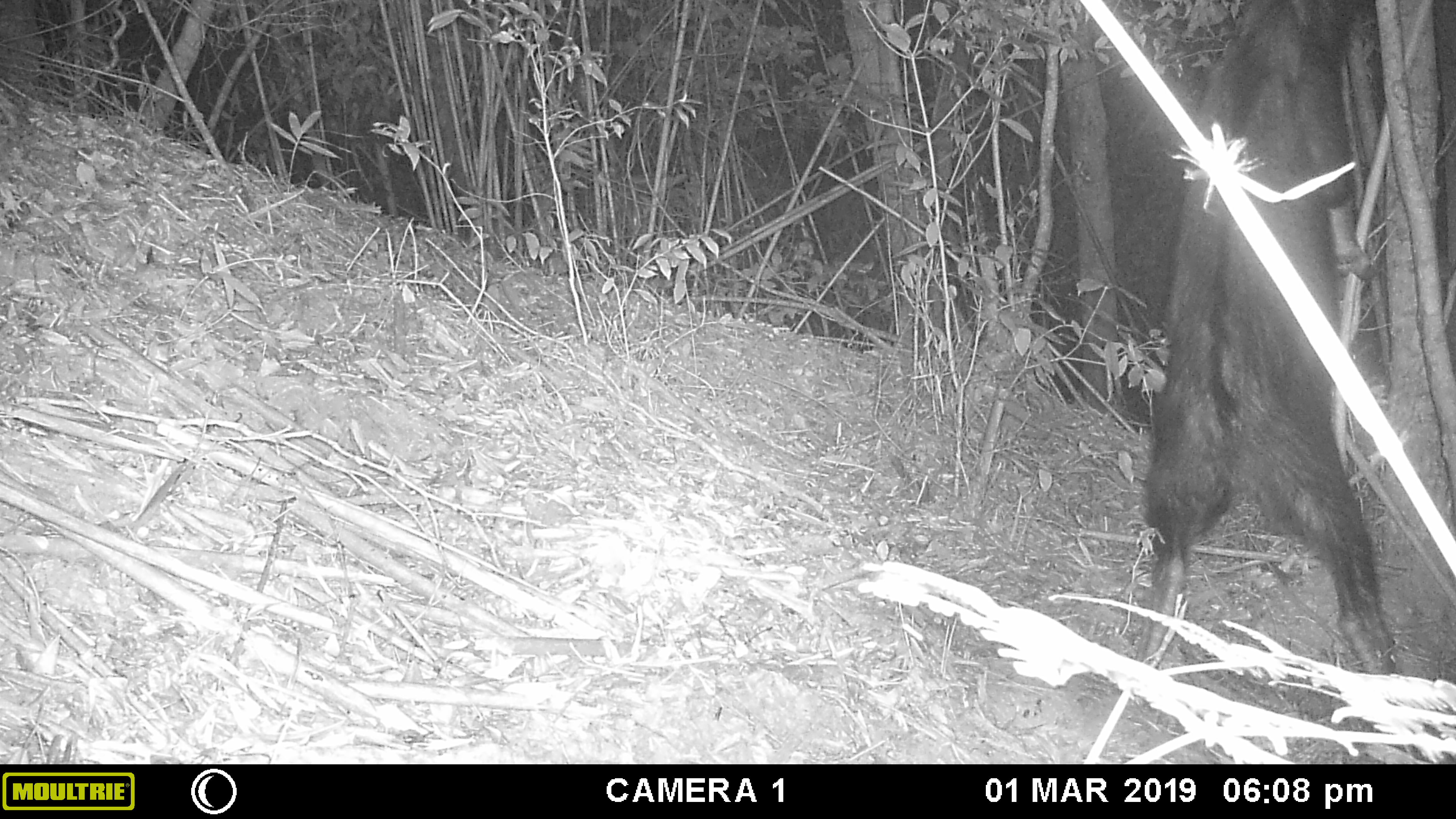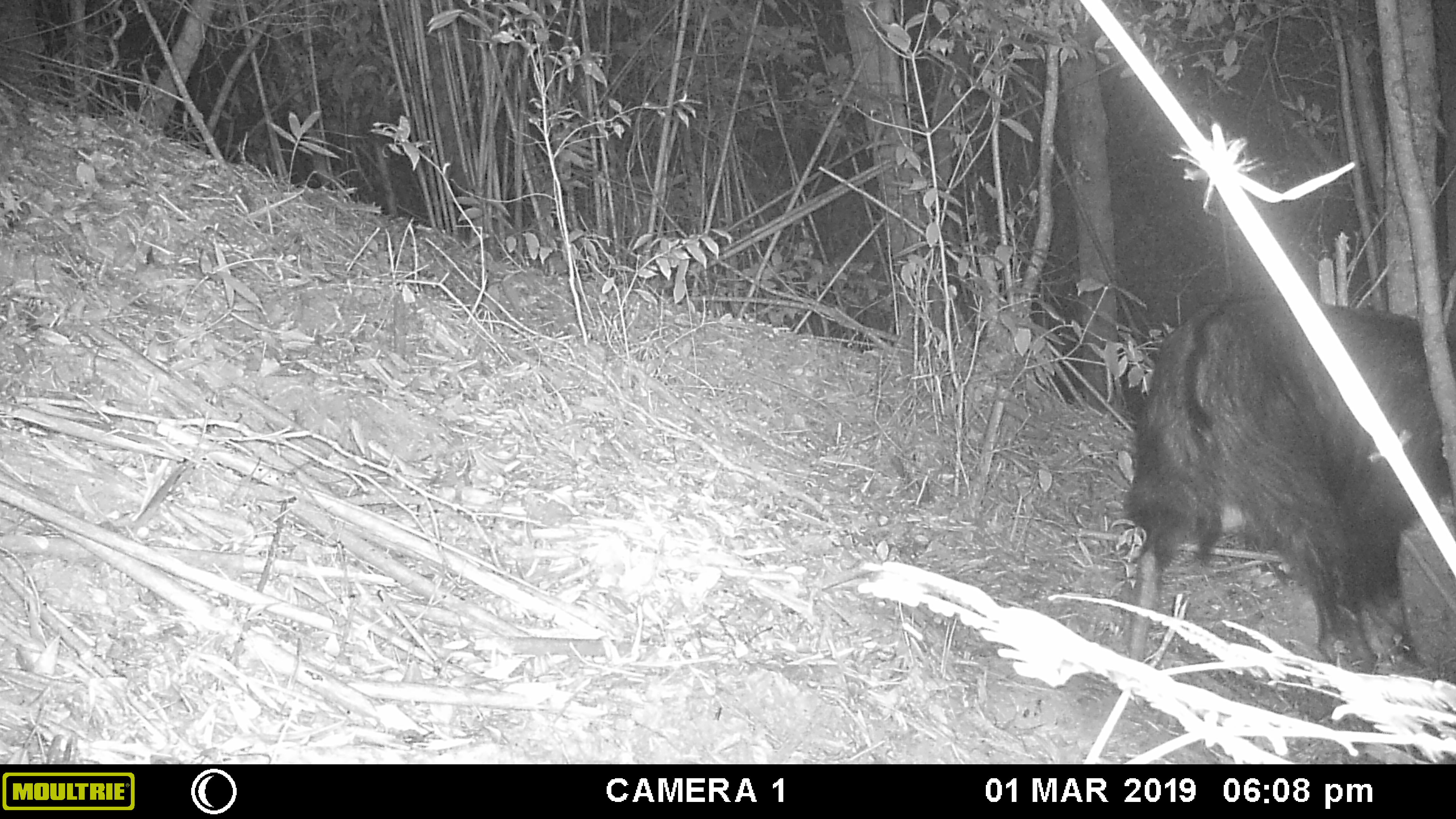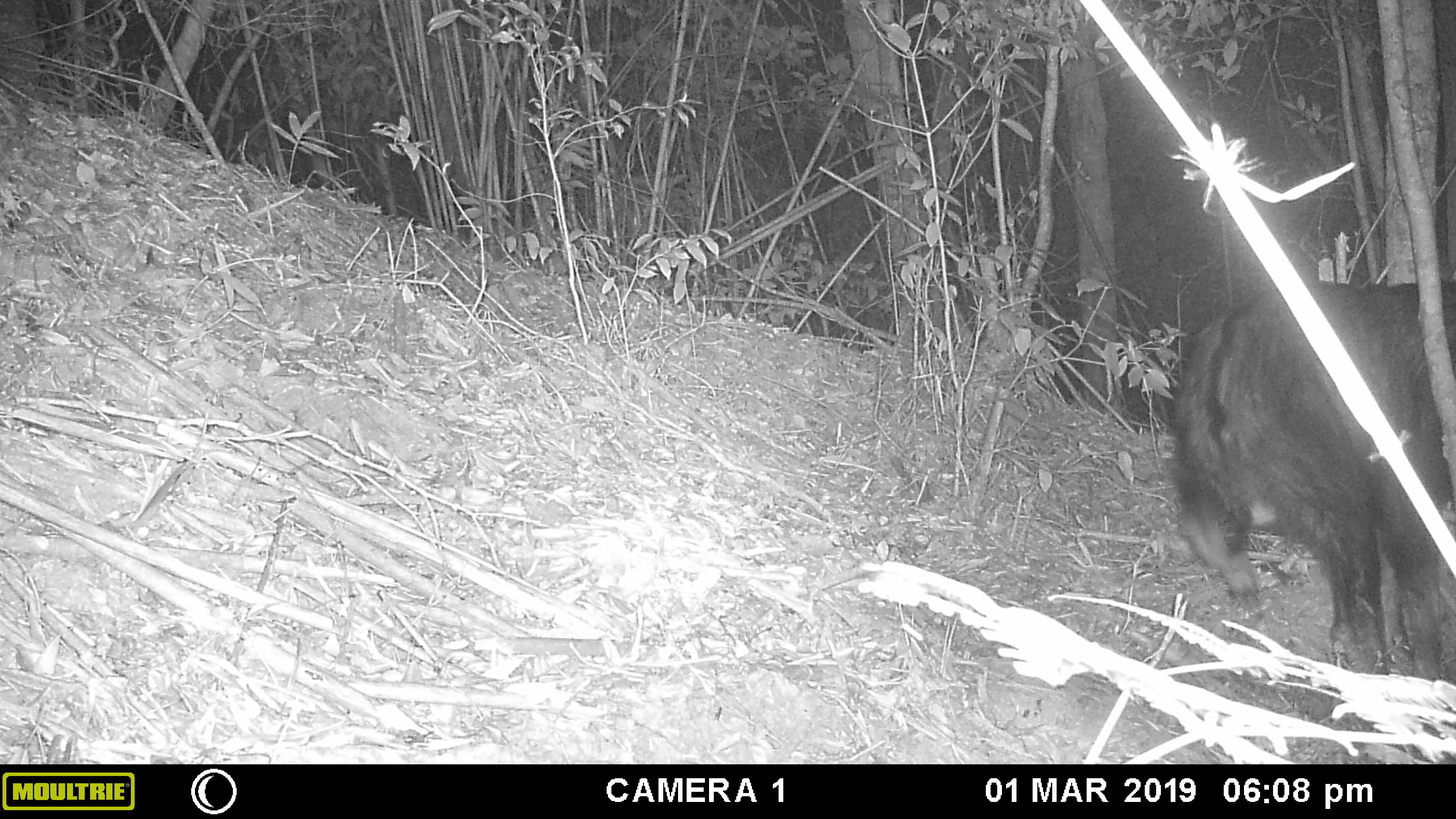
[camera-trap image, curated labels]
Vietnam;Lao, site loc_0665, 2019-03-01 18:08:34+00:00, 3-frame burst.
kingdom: Animalia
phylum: Chordata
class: Mammalia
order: Artiodactyla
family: Bovidae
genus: Capricornis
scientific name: Capricornis sumatraensis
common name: chinese serow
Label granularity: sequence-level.